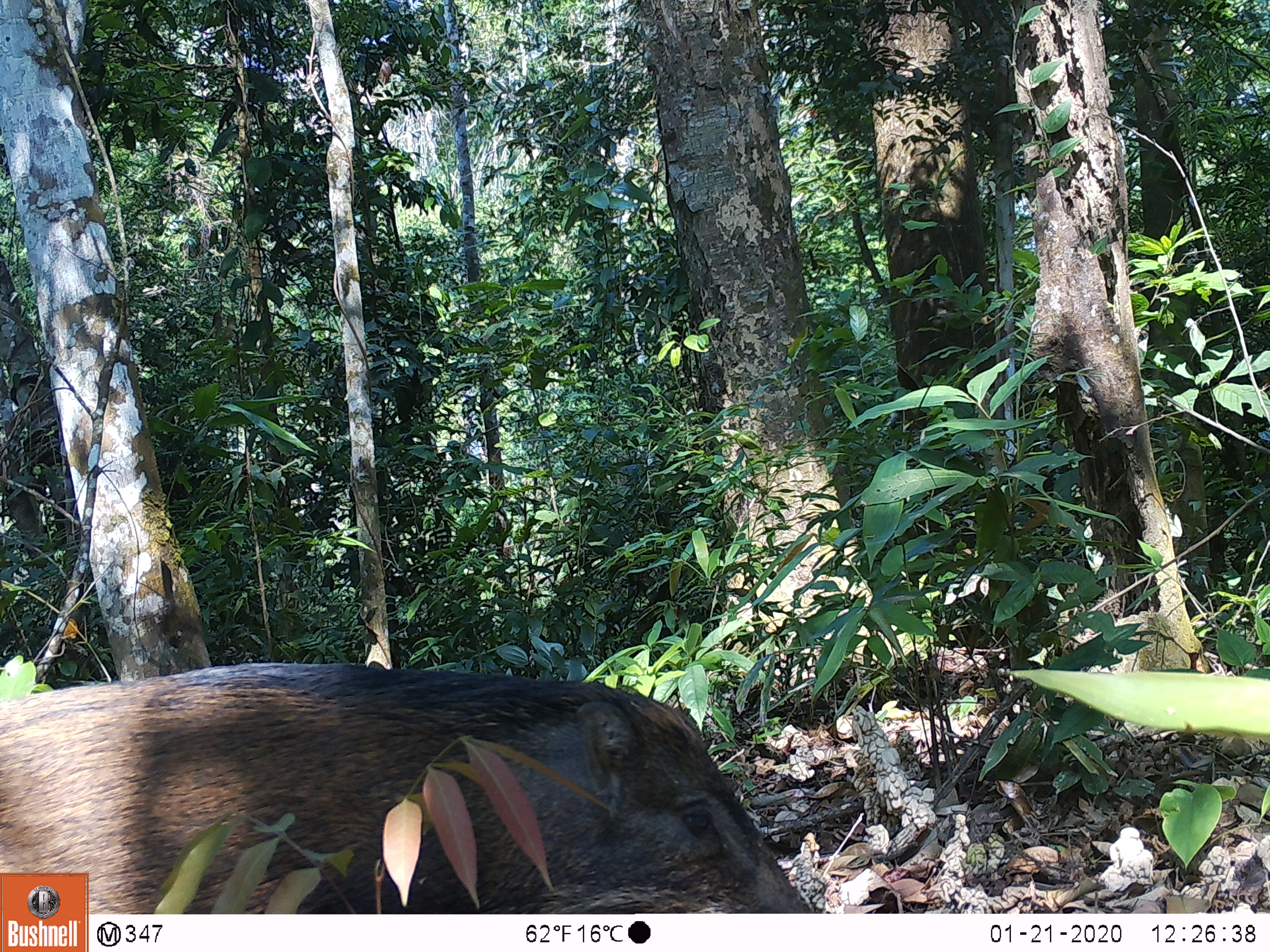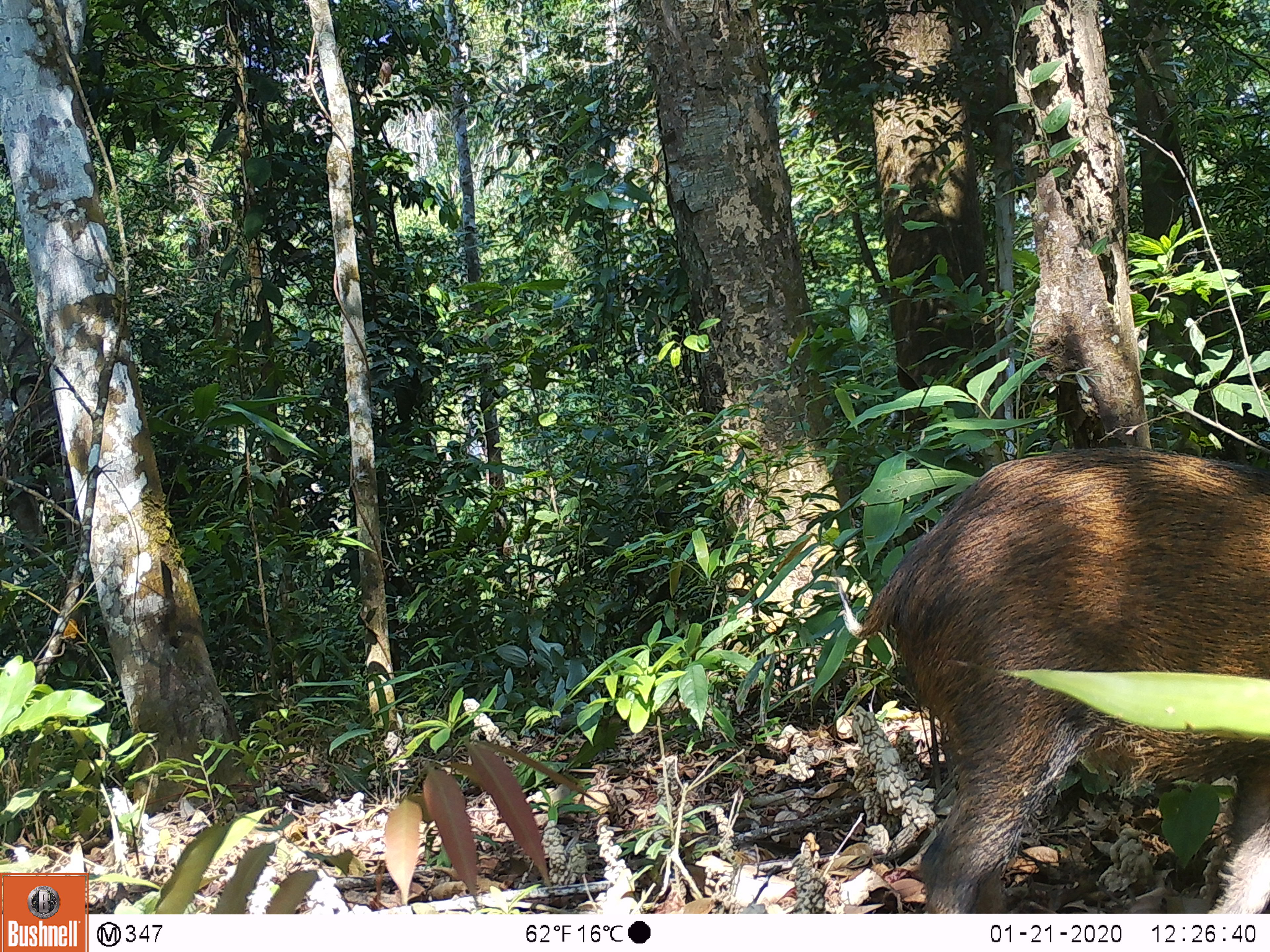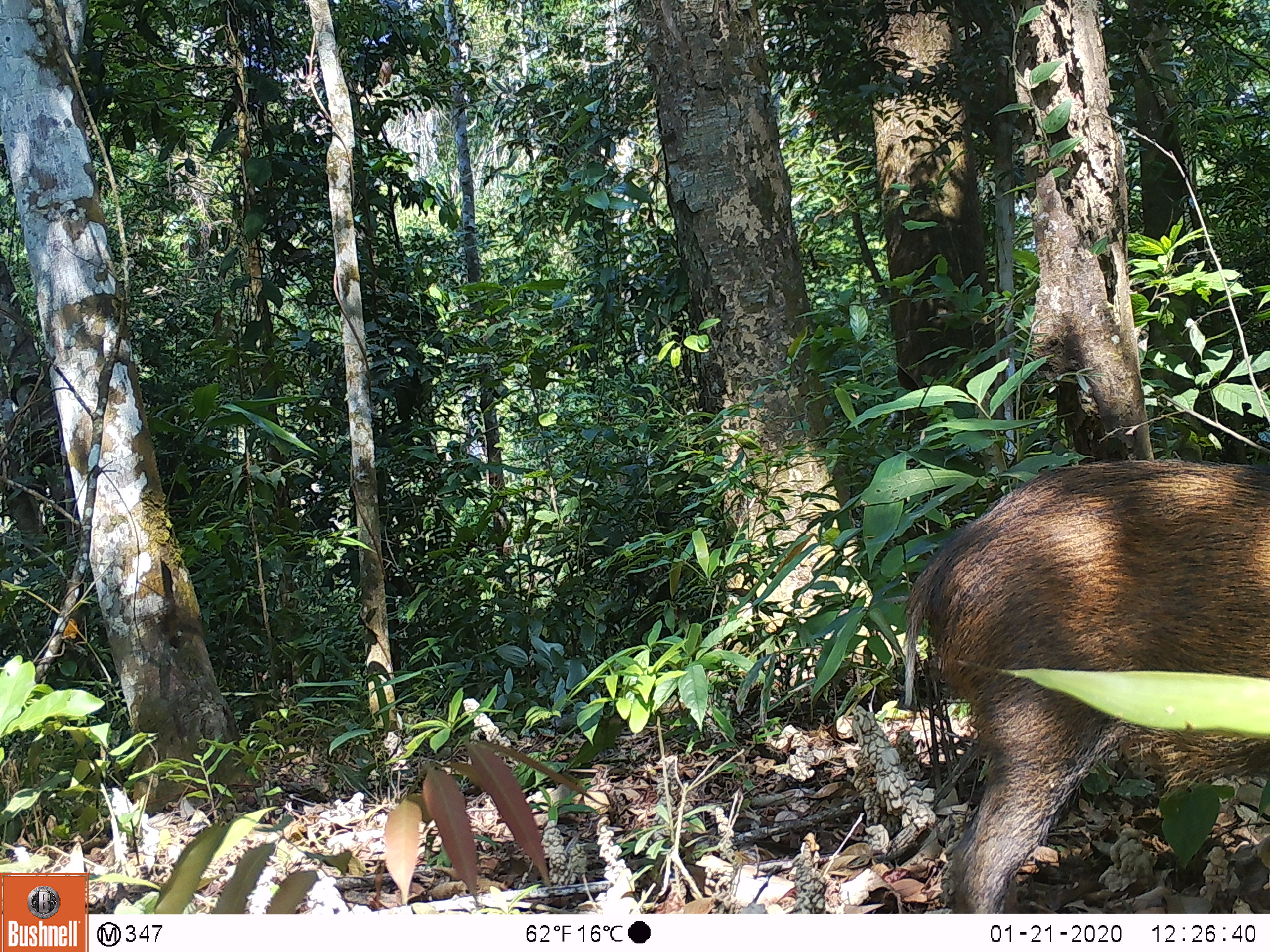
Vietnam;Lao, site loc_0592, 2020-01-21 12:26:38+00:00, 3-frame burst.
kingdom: Animalia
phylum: Chordata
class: Mammalia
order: Artiodactyla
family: Suidae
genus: Sus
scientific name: Sus scrofa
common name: eurasian wild pig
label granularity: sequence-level